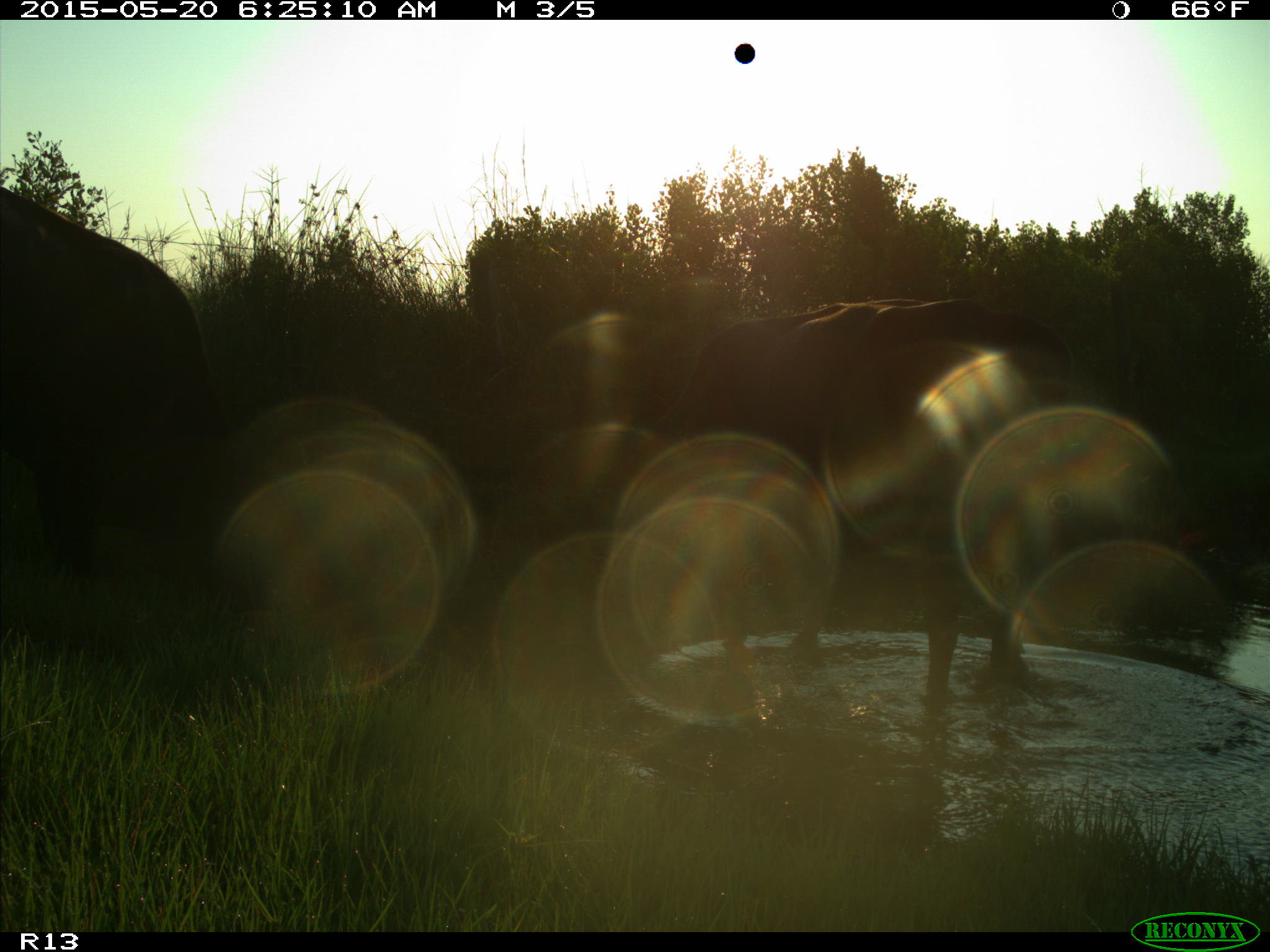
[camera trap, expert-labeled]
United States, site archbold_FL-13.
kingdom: Animalia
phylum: Chordata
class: Mammalia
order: Artiodactyla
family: Bovidae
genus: Bos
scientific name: Bos taurus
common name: domestic cow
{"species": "Bos taurus (domestic cow)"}